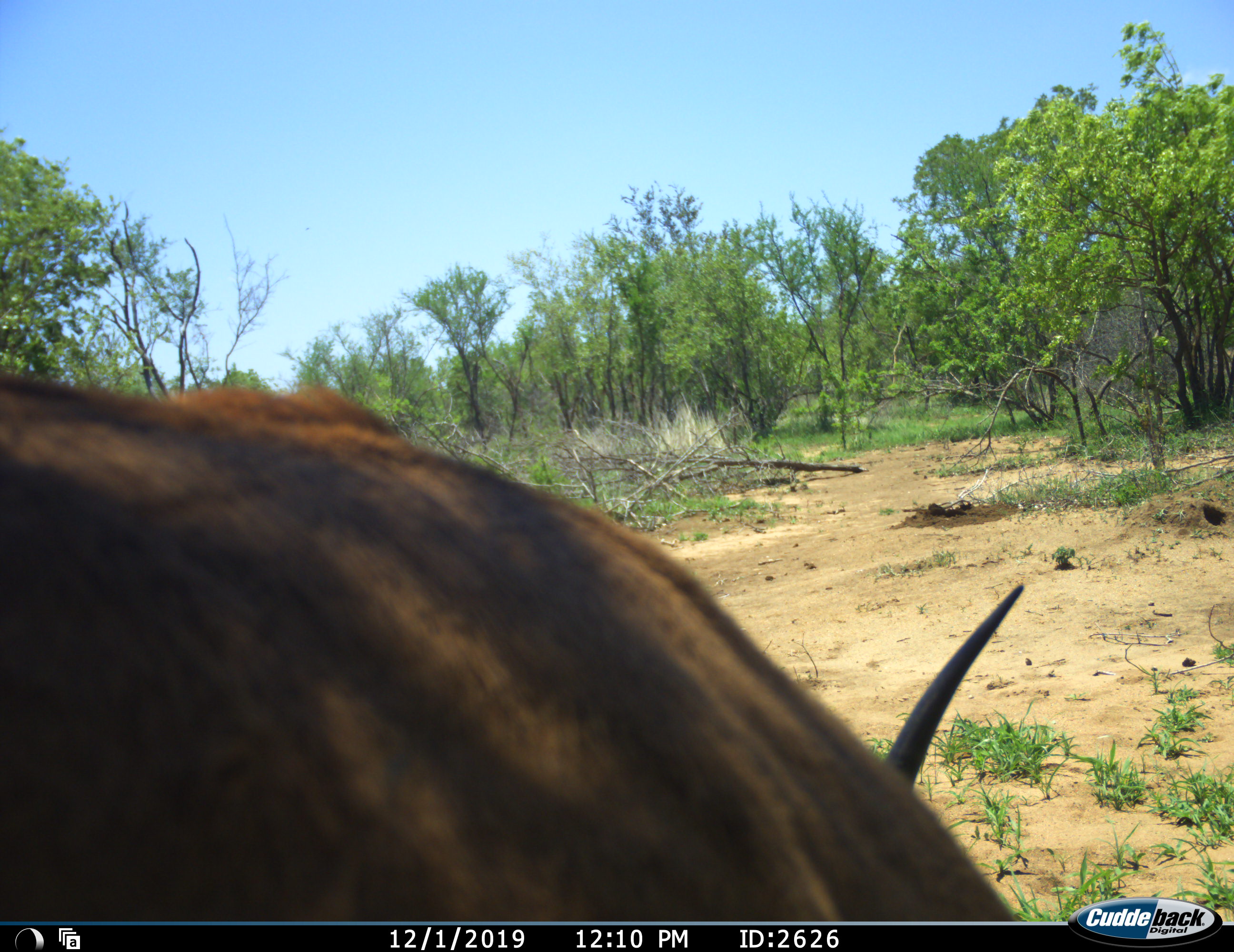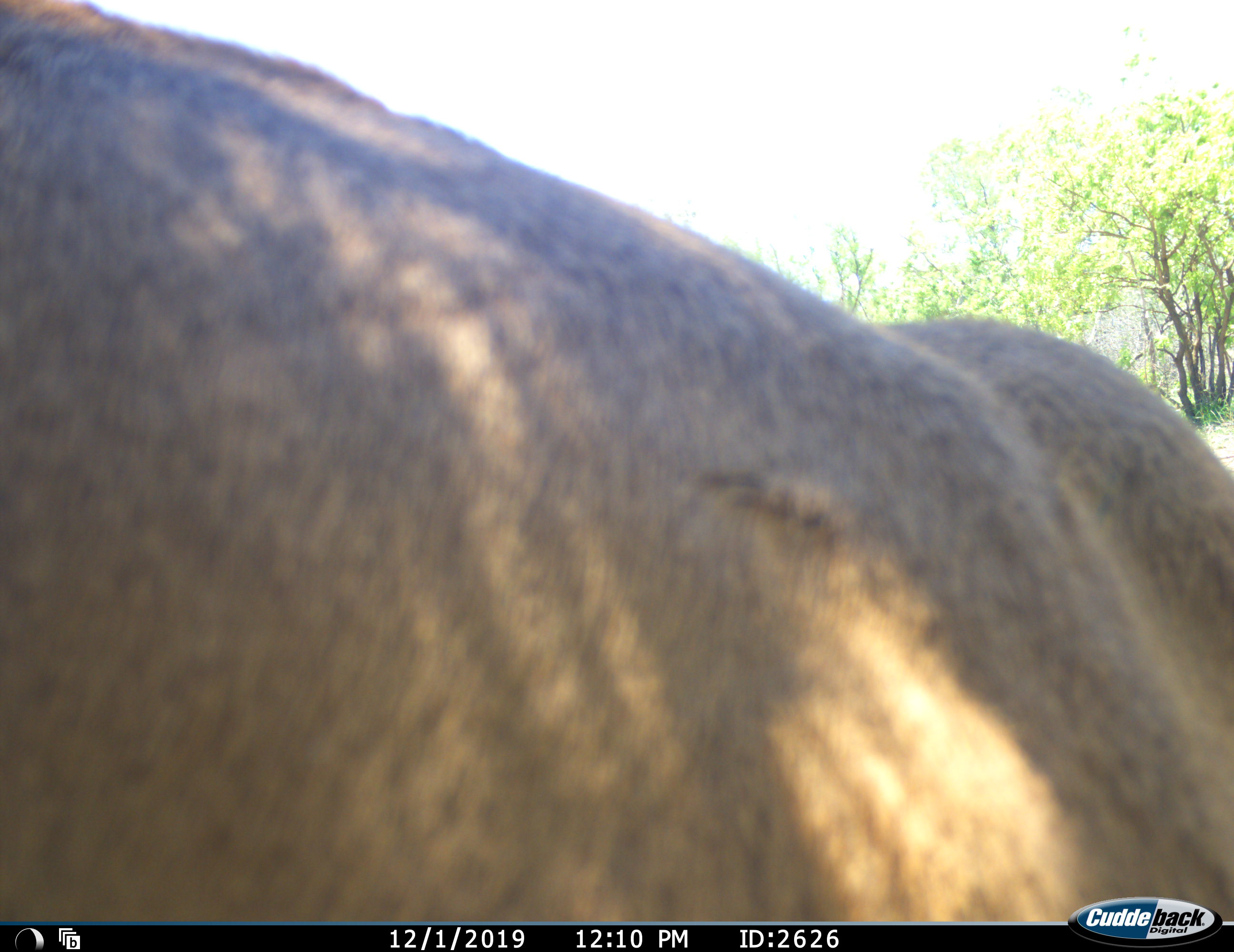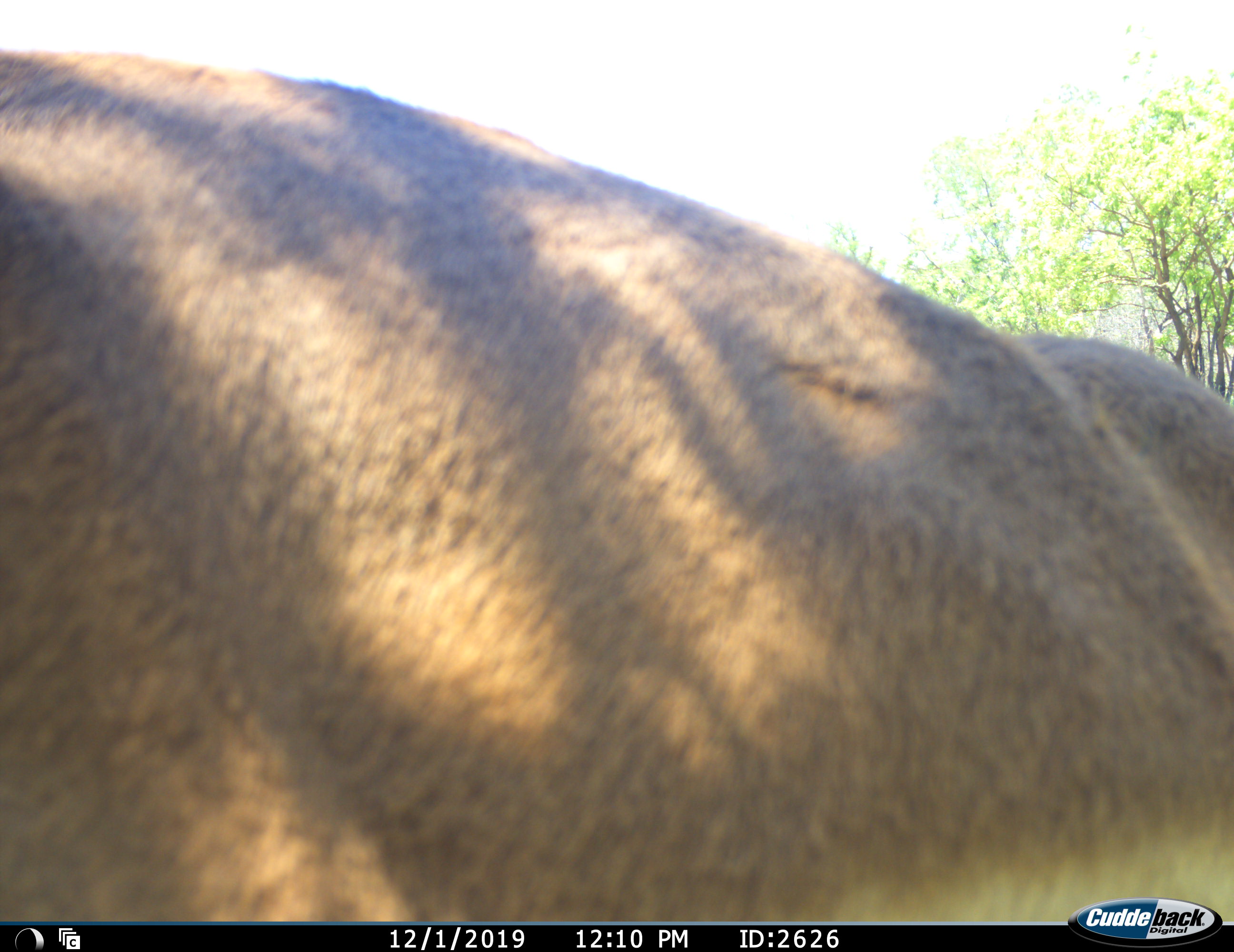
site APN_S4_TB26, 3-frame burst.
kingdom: Animalia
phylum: Chordata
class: Mammalia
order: Artiodactyla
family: Bovidae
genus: Aepyceros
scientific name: Aepyceros melampus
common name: impala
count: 1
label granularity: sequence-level